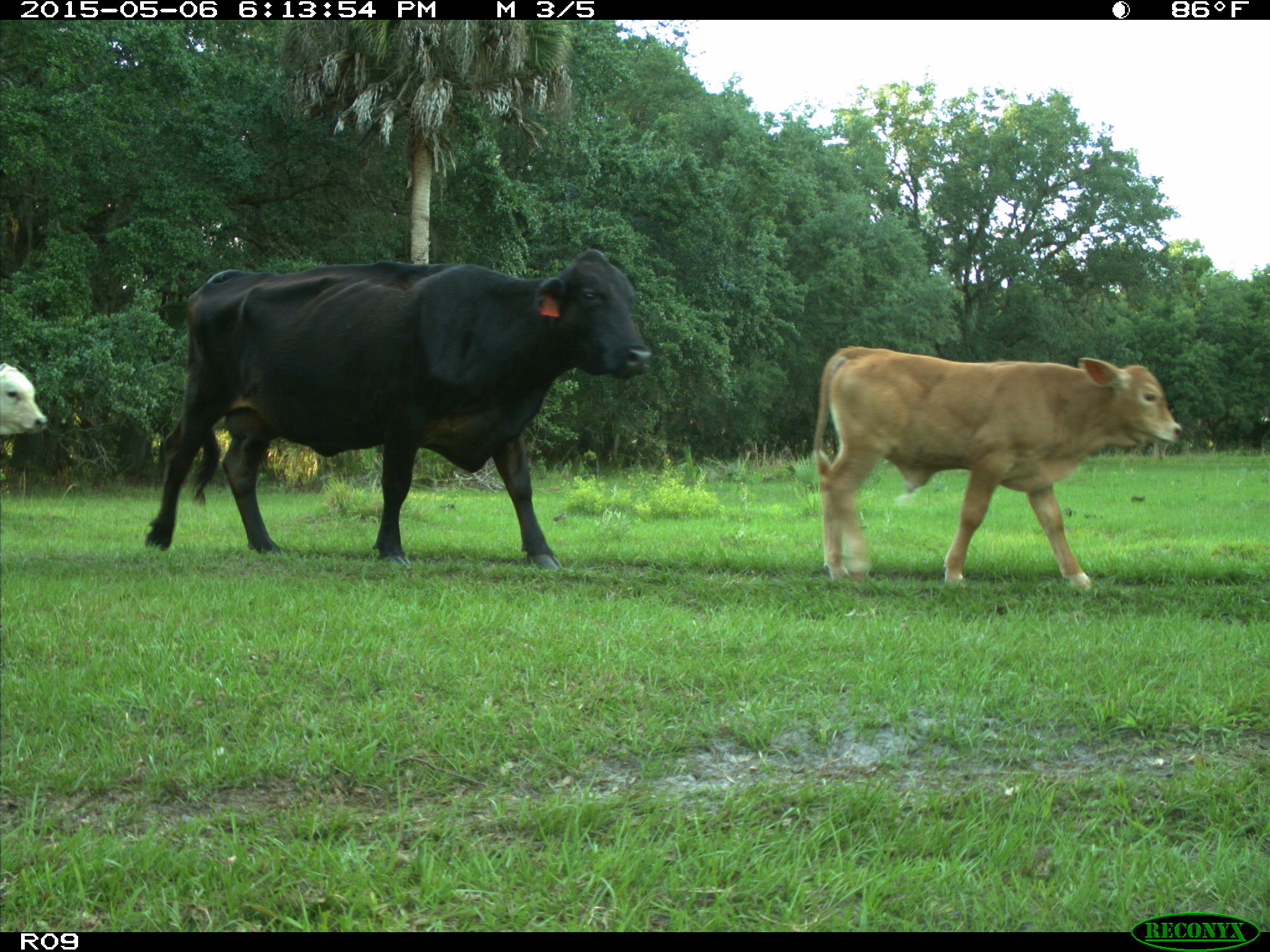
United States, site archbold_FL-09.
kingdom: Animalia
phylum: Chordata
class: Mammalia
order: Artiodactyla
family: Bovidae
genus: Bos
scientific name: Bos taurus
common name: domestic cow